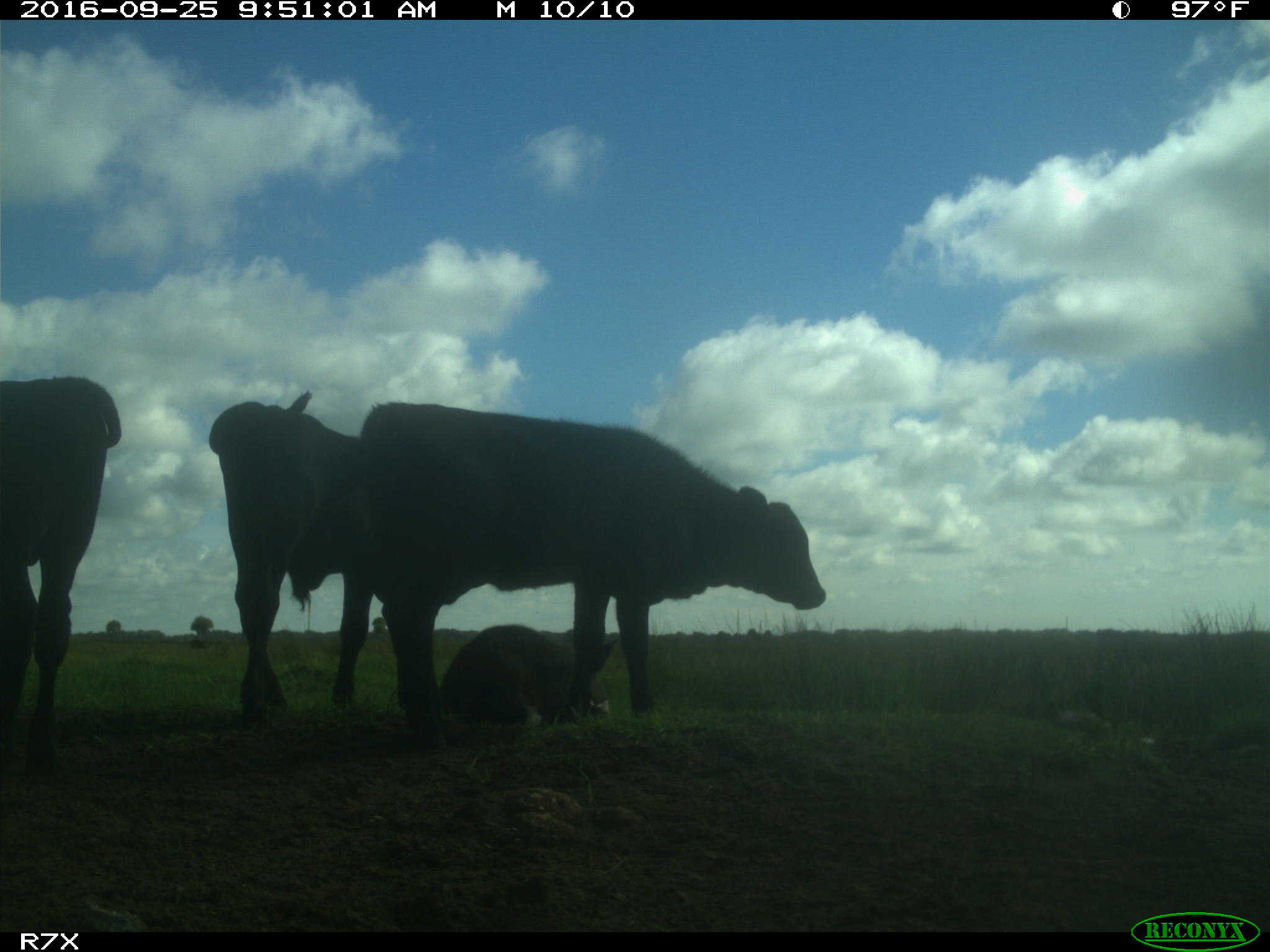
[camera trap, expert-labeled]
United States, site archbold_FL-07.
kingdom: Animalia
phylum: Chordata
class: Mammalia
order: Artiodactyla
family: Bovidae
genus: Bos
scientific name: Bos taurus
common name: domestic cow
Bos taurus (domestic cow).